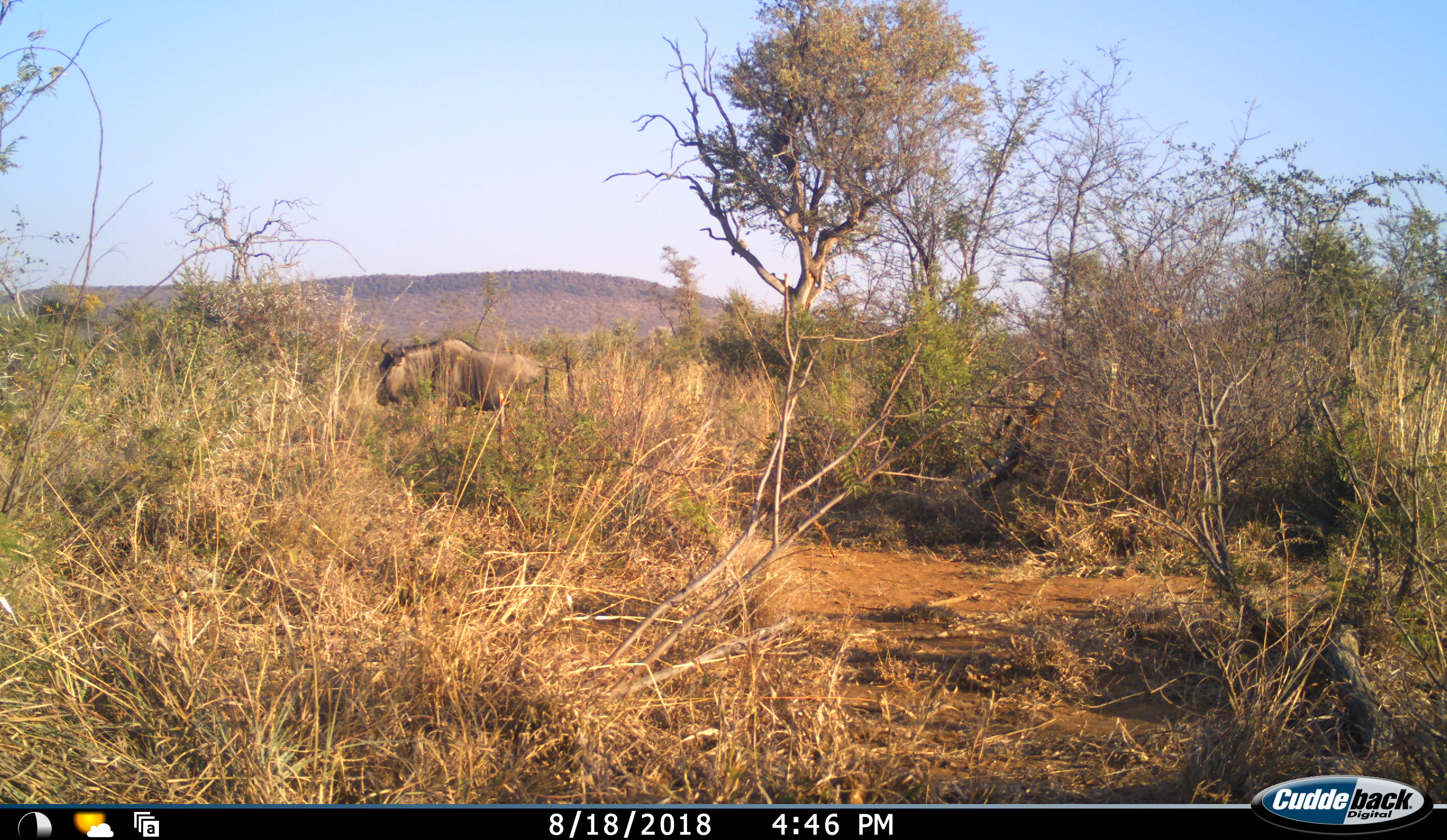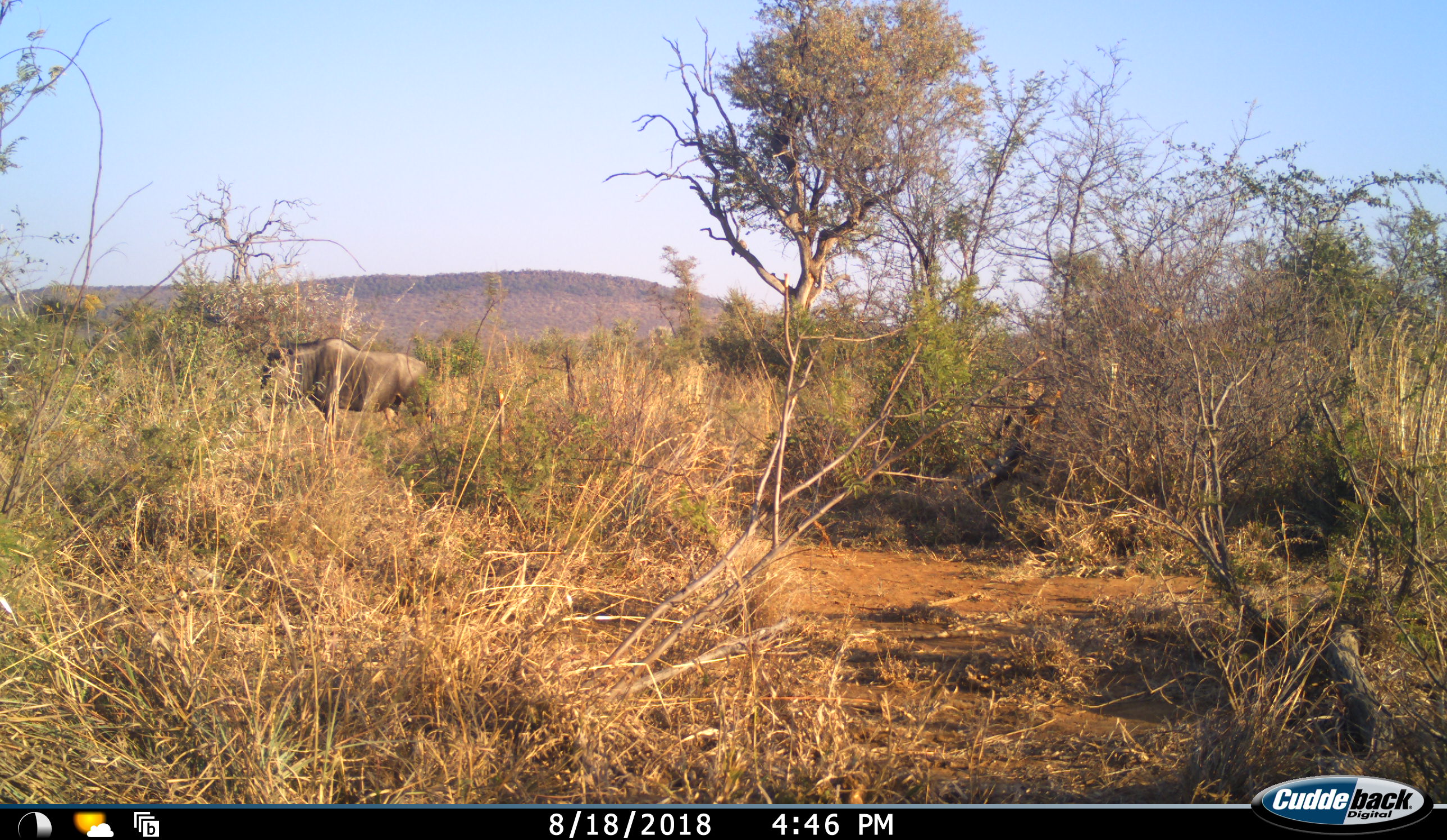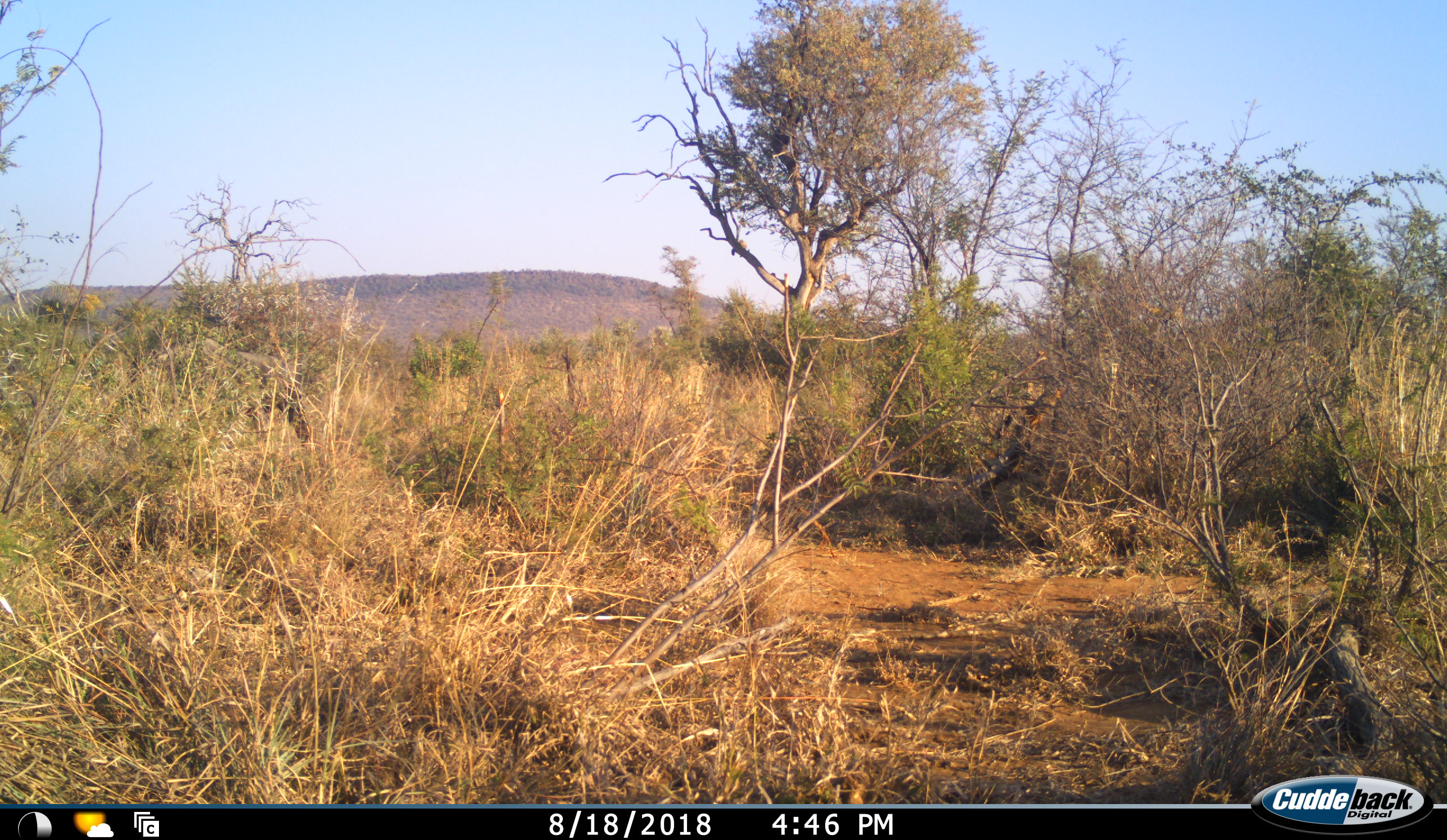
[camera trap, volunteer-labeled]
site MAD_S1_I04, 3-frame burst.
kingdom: Animalia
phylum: Chordata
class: Mammalia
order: Artiodactyla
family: Bovidae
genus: Connochaetes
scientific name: Connochaetes taurinus taurinus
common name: blue wildebeest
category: wildebeestblue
Wildebeestblue (blue wildebeest) (Connochaetes taurinus taurinus), count 1. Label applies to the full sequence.